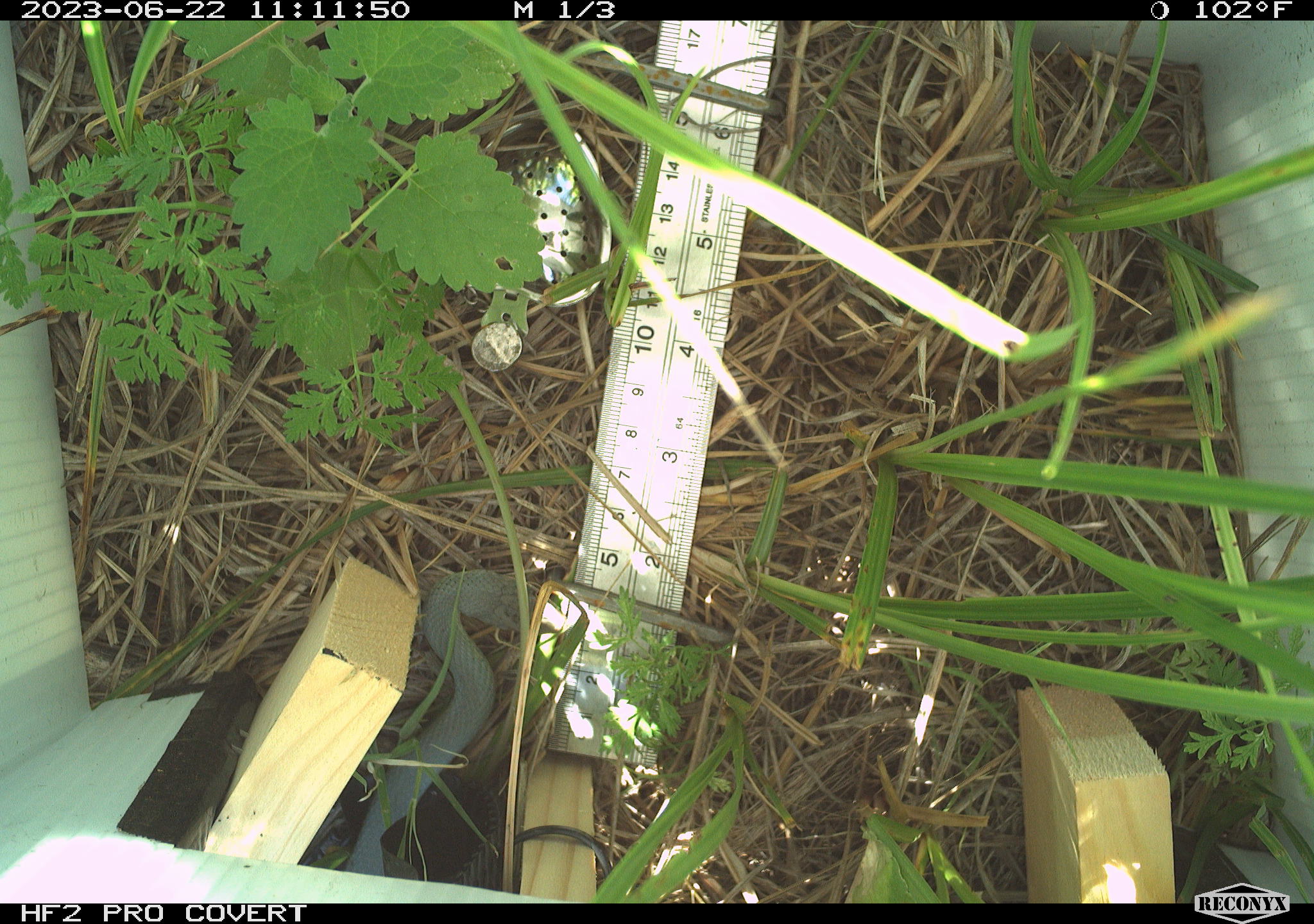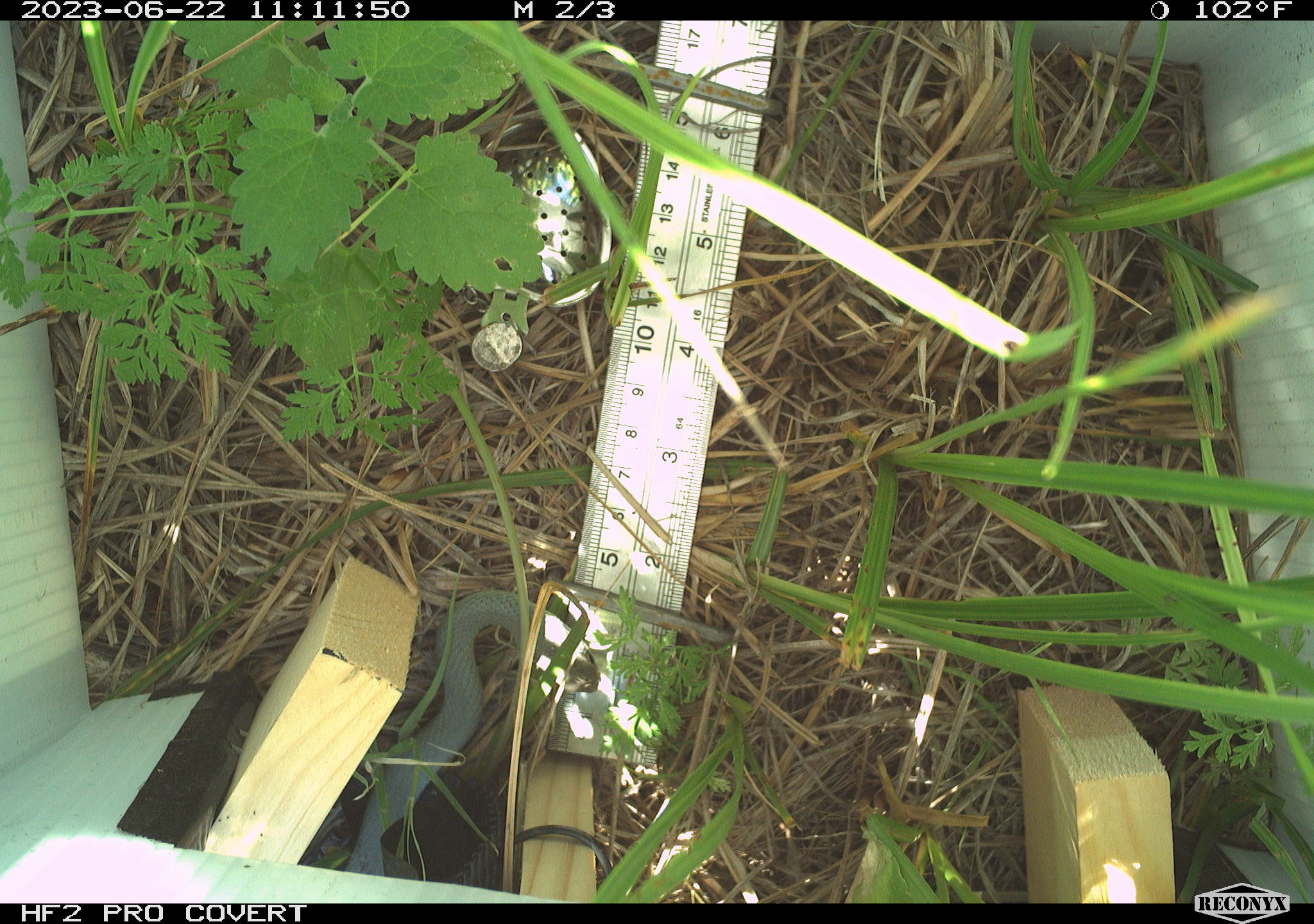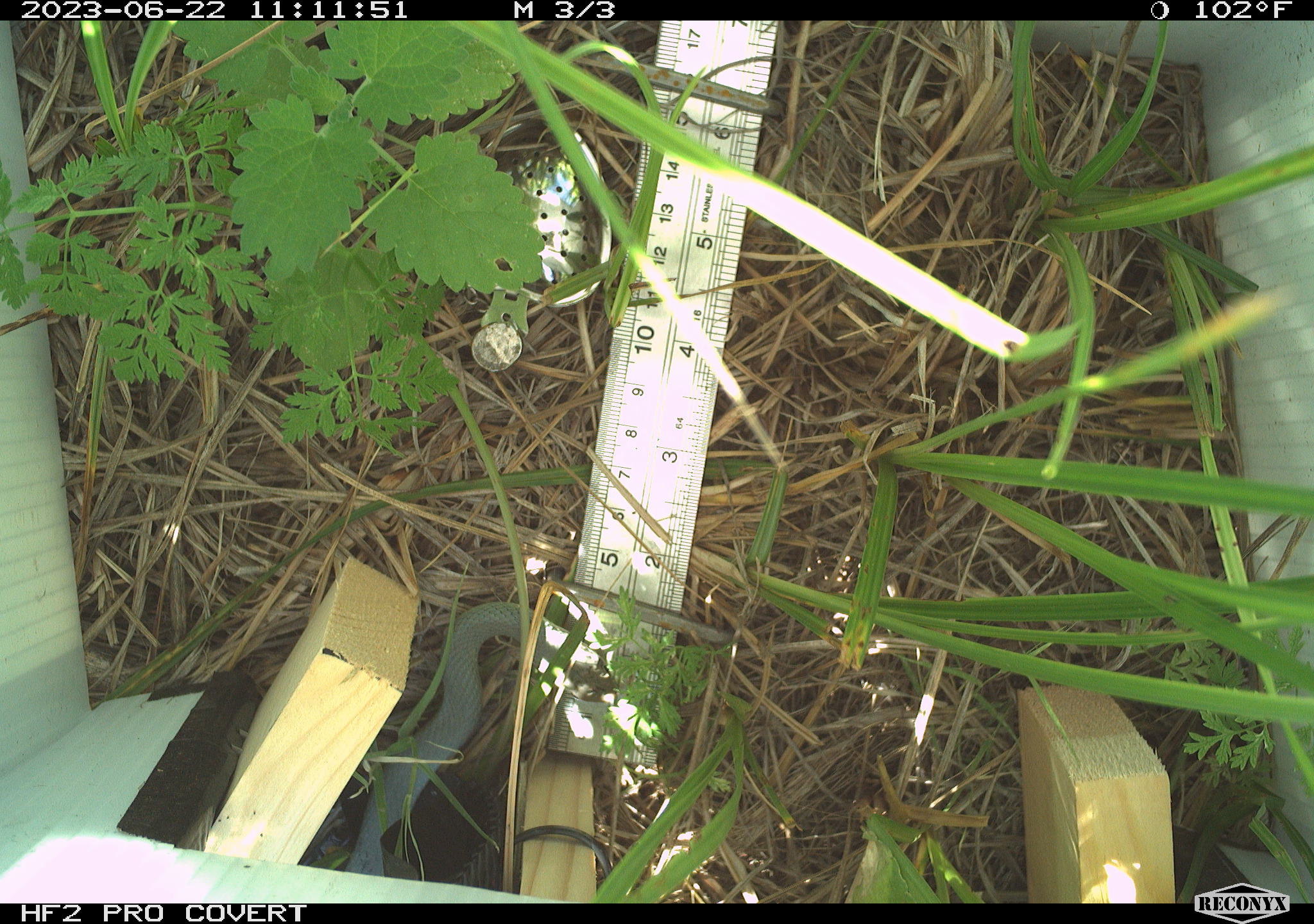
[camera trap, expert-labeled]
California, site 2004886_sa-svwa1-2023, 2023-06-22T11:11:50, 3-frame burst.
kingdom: Animalia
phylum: Chordata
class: Reptilia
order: Squamata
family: Colubridae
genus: Coluber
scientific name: Coluber constrictor mormon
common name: western yellow-bellied racer